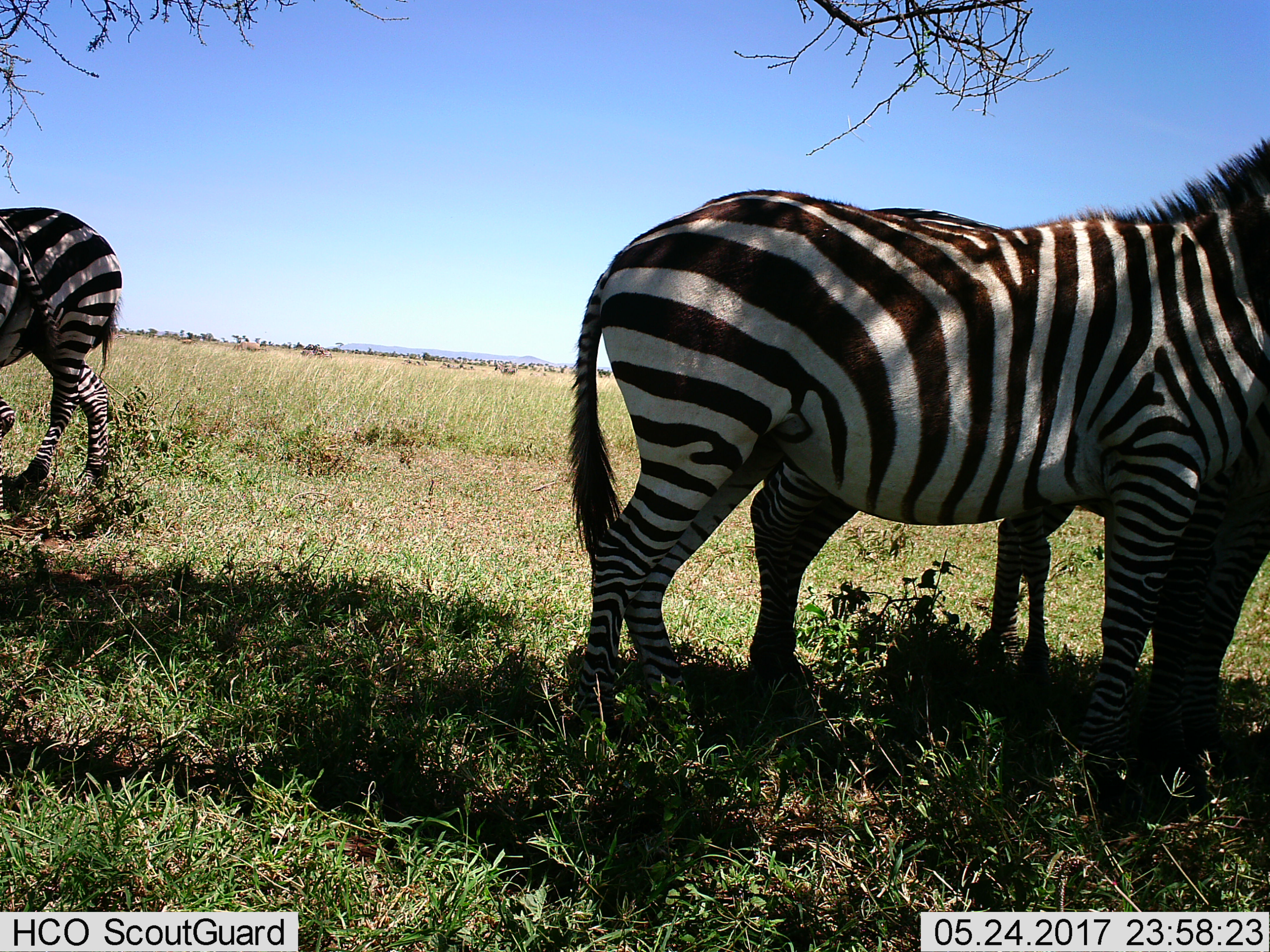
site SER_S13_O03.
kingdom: Animalia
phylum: Chordata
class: Mammalia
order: Perissodactyla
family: Equidae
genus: Equus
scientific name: Equus quagga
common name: plains zebra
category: zebraplains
Zebraplains (plains zebra) (Equus quagga), count 3. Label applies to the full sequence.